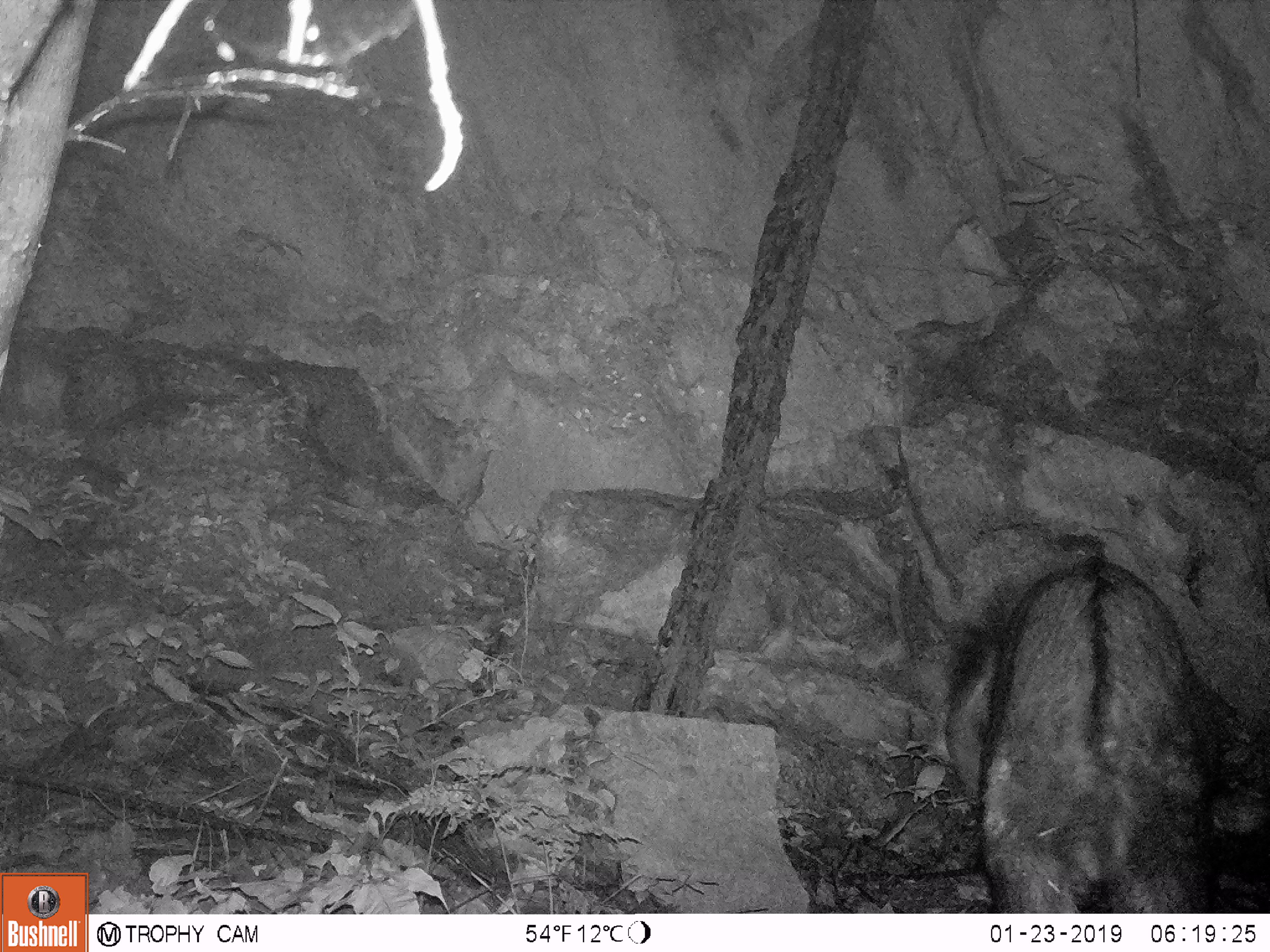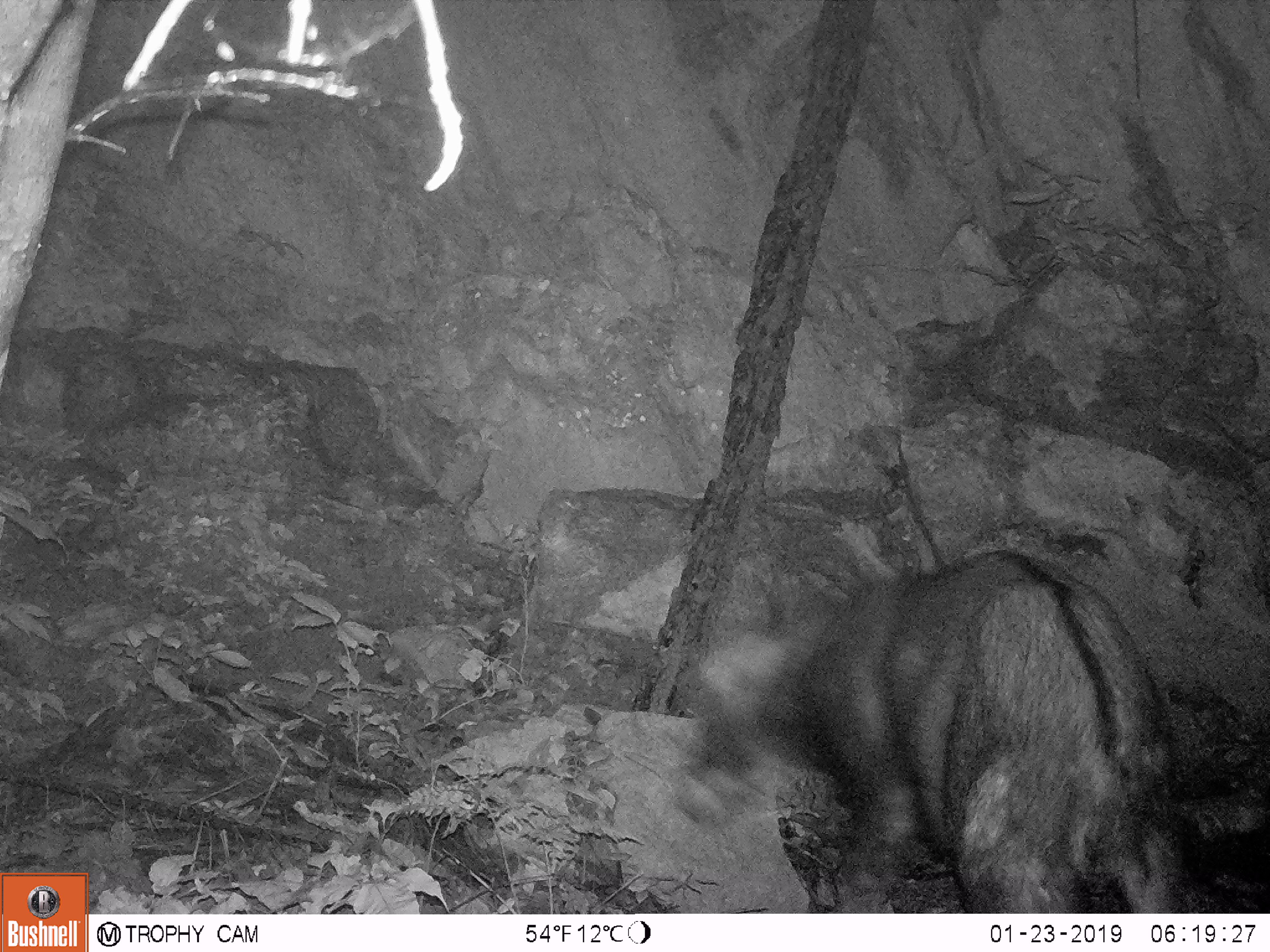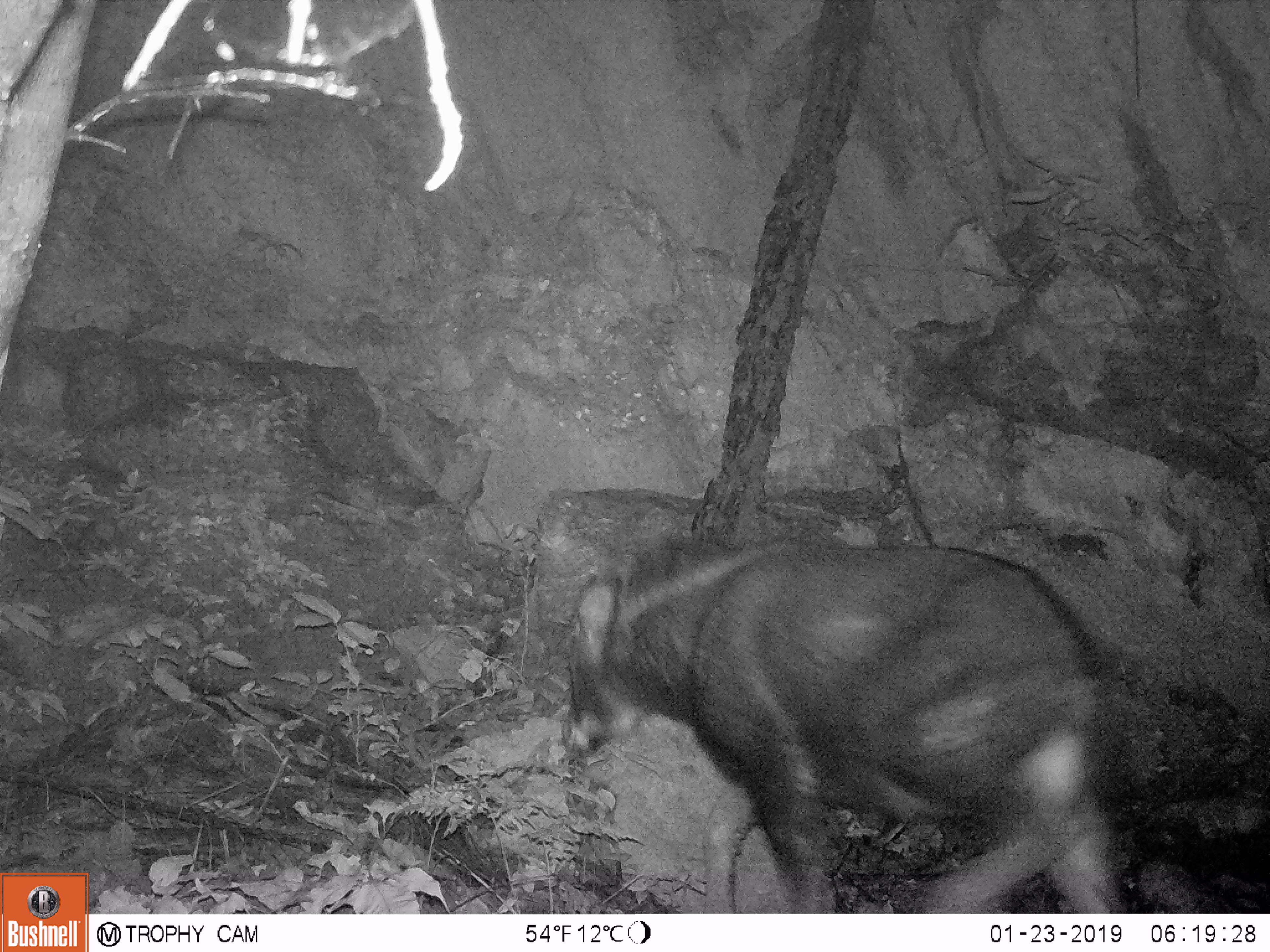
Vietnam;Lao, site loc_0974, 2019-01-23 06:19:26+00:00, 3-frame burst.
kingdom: Animalia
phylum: Chordata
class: Mammalia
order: Artiodactyla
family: Bovidae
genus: Capricornis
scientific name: Capricornis sumatraensis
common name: chinese serow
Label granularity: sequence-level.